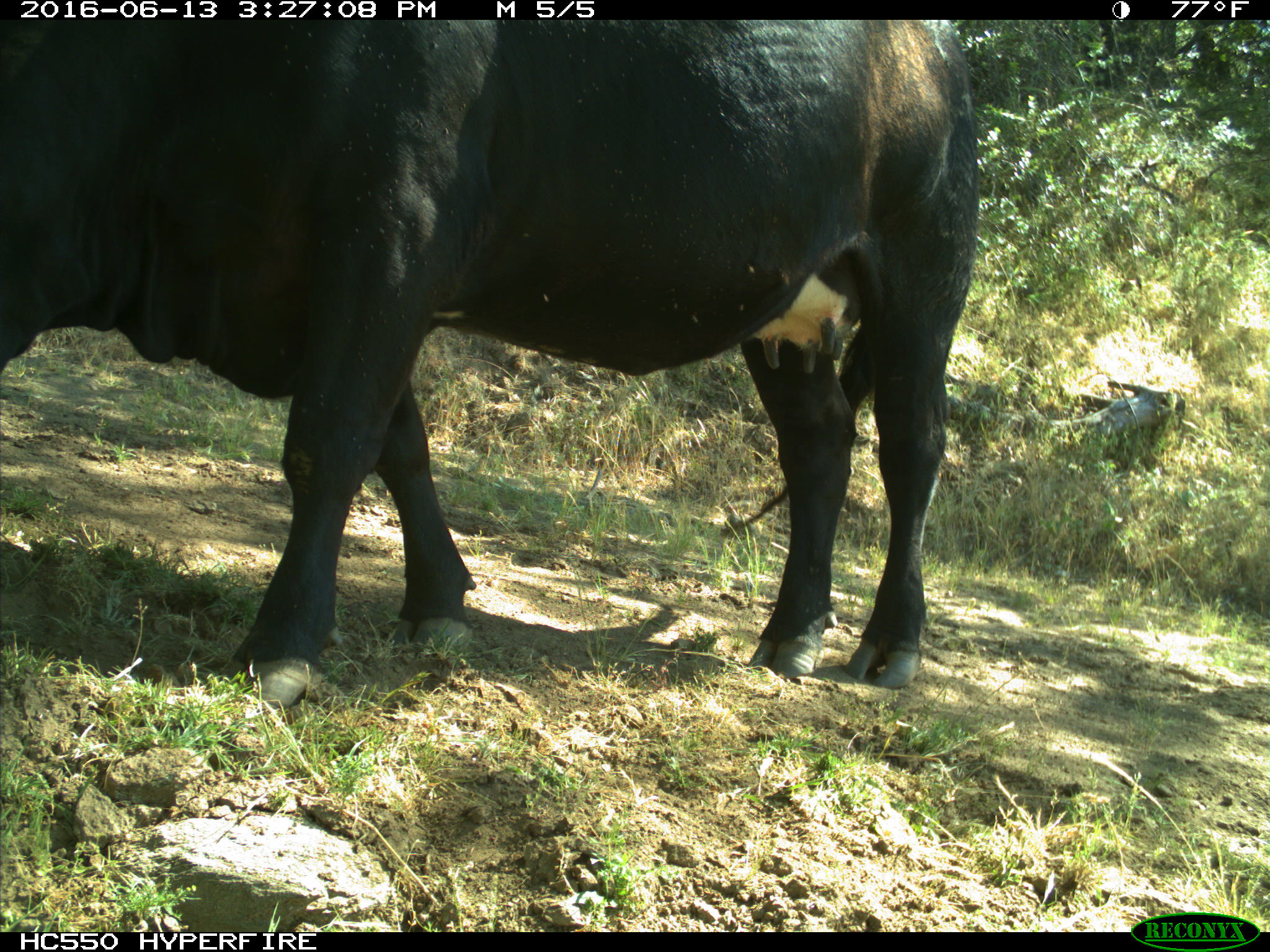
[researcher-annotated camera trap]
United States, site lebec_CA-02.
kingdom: Animalia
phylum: Chordata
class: Mammalia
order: Artiodactyla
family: Bovidae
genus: Bos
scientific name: Bos taurus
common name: domestic cow